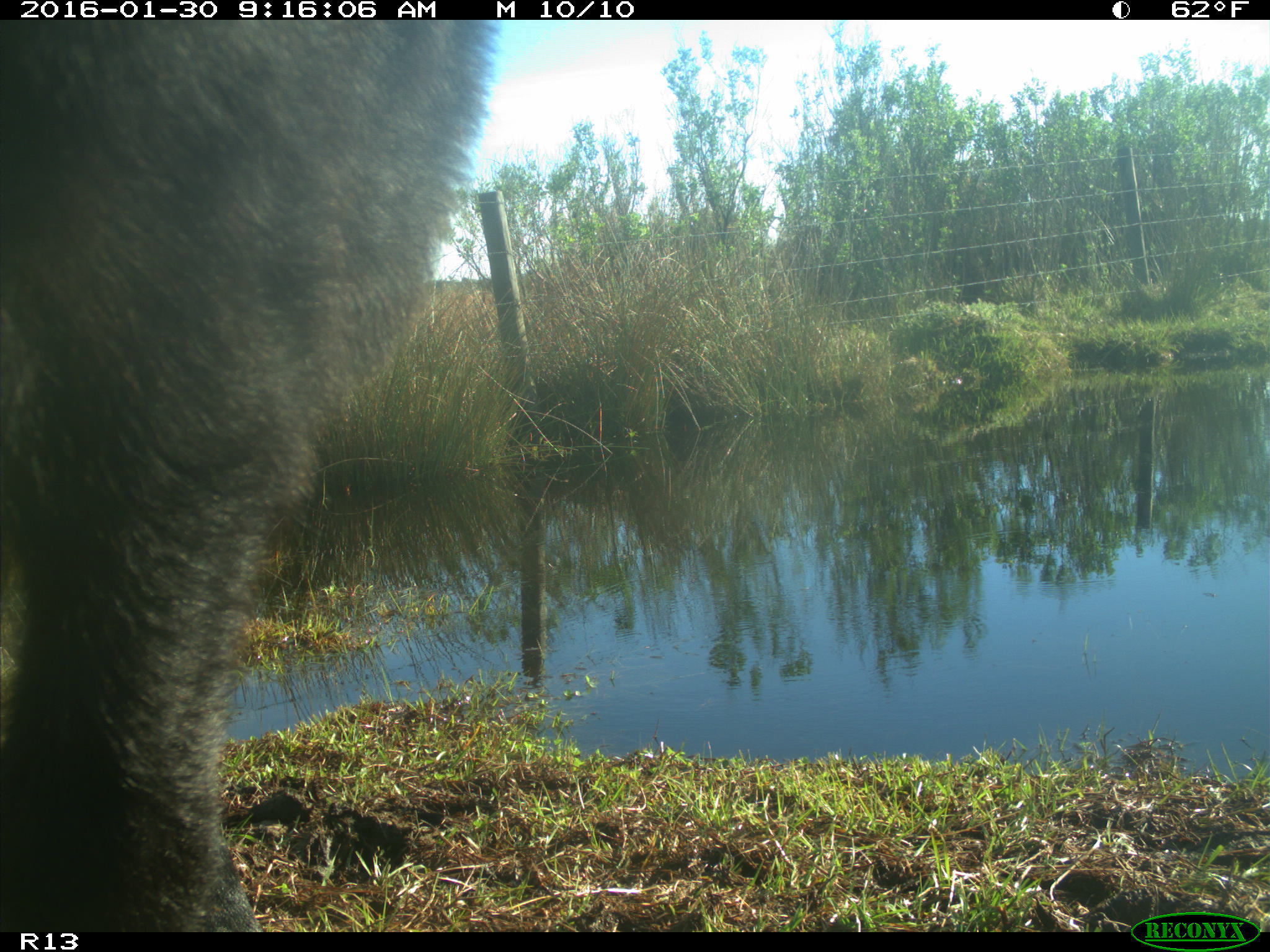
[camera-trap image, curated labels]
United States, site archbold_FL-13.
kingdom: Animalia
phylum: Chordata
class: Mammalia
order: Artiodactyla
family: Bovidae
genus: Bos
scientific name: Bos taurus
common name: domestic cow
Bos taurus (domestic cow).